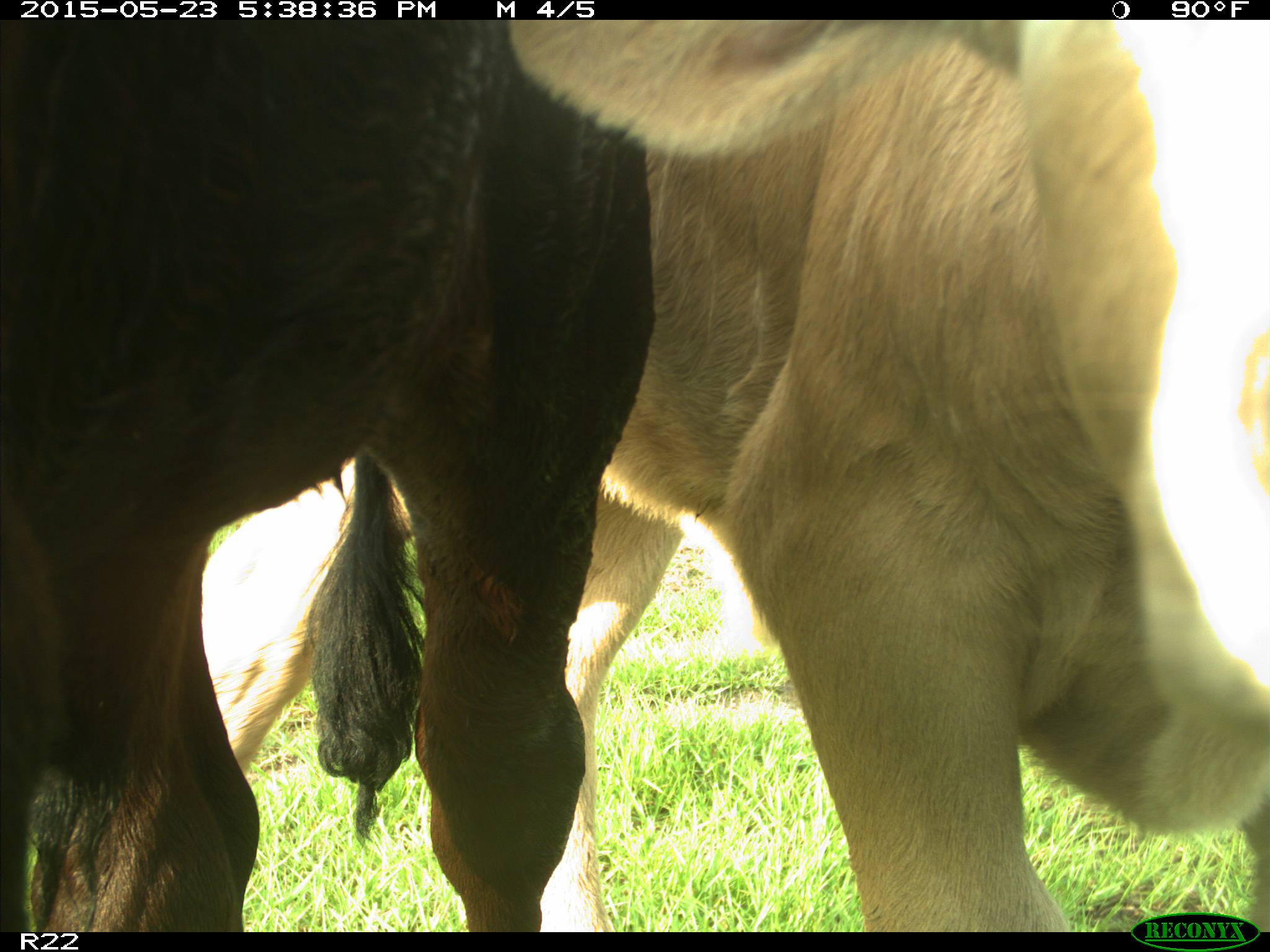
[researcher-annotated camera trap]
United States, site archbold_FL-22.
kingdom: Animalia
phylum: Chordata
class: Mammalia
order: Artiodactyla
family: Bovidae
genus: Bos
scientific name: Bos taurus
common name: domestic cow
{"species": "Bos taurus (domestic cow)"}